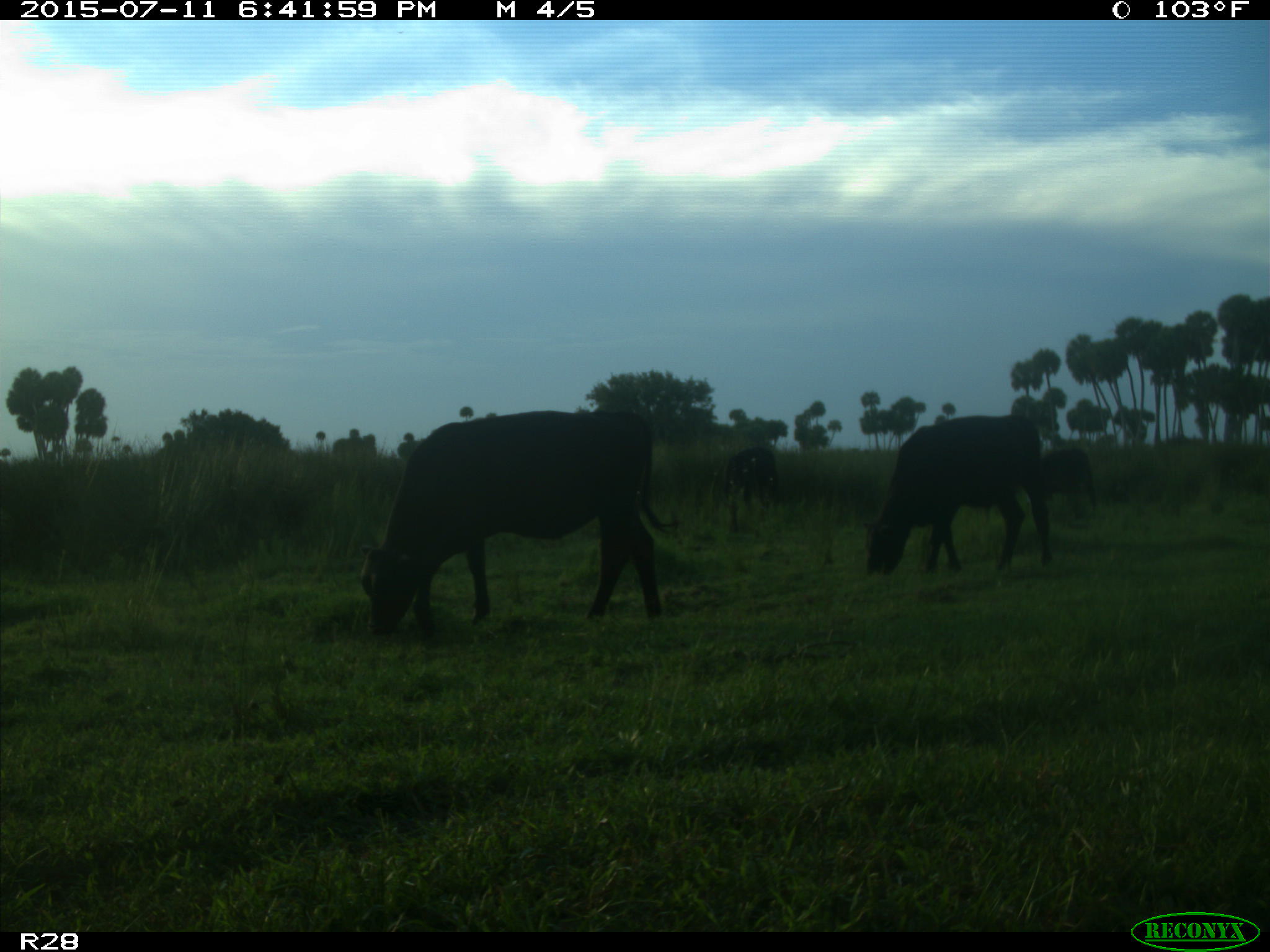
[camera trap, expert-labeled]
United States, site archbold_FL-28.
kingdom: Animalia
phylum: Chordata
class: Mammalia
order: Artiodactyla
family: Bovidae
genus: Bos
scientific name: Bos taurus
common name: domestic cow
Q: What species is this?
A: Bos taurus (domestic cow).